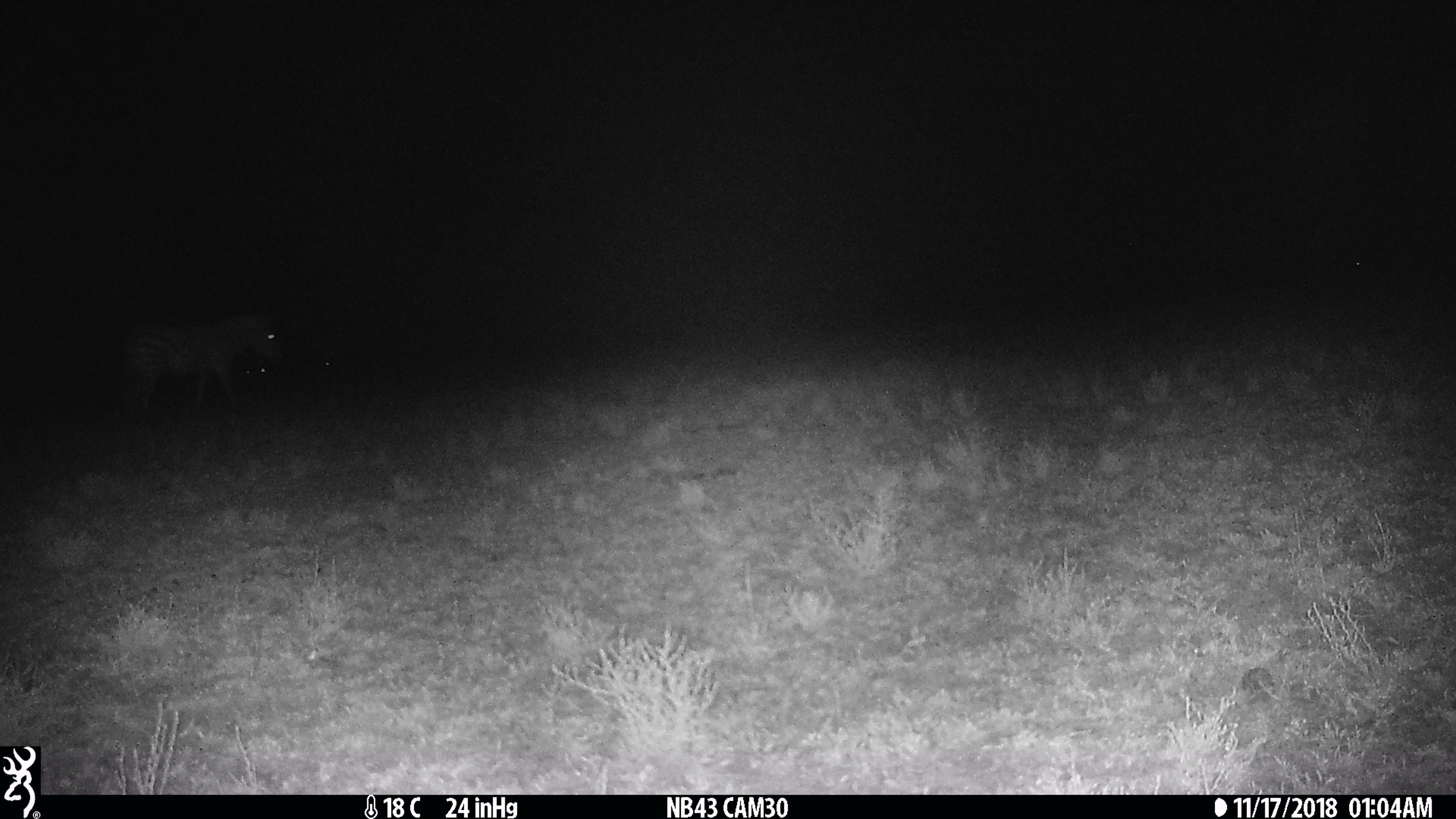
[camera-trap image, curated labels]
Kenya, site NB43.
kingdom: Animalia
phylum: Chordata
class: Mammalia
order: Perissodactyla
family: Equidae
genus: Equus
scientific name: Equus quagga burchellii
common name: burchell's zebra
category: zebra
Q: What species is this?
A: Zebra (burchell's zebra) (Equus quagga burchellii).